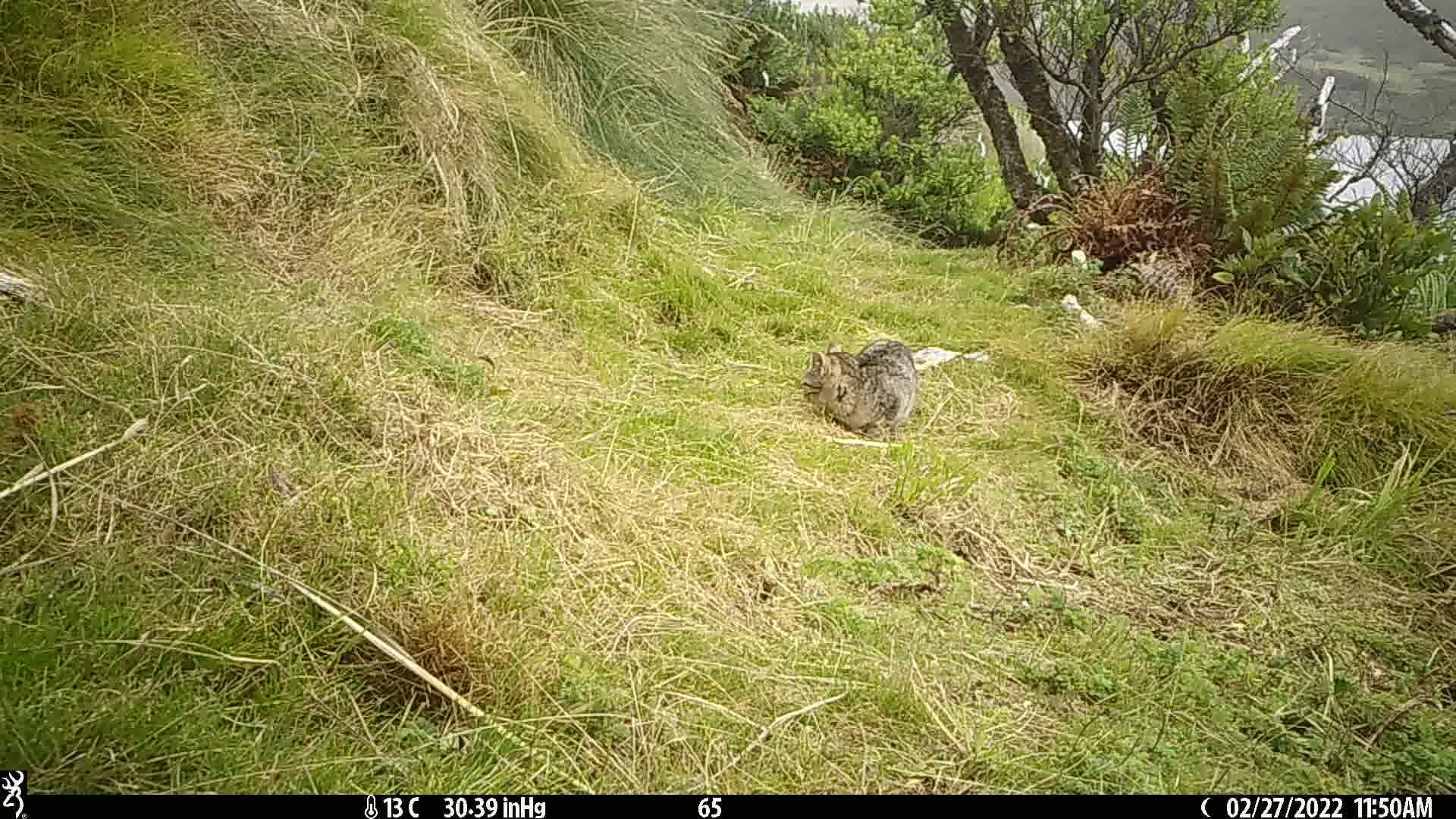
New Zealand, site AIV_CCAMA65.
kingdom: Animalia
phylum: Chordata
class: Mammalia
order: Carnivora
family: Felidae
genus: Felis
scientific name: Felis catus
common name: domestic cat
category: cat